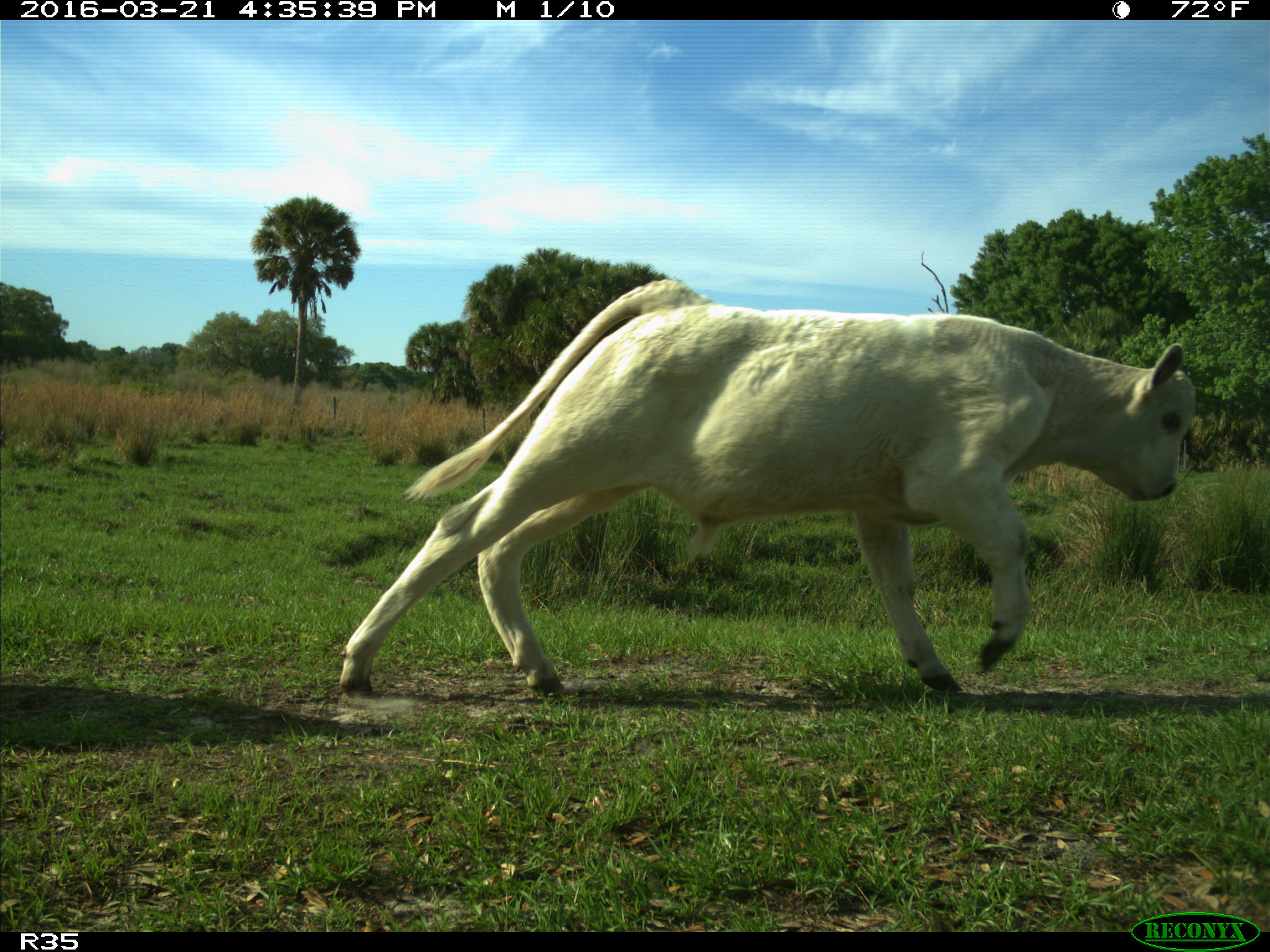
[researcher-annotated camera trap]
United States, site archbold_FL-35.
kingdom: Animalia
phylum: Chordata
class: Mammalia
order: Artiodactyla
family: Bovidae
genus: Bos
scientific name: Bos taurus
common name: domestic cow